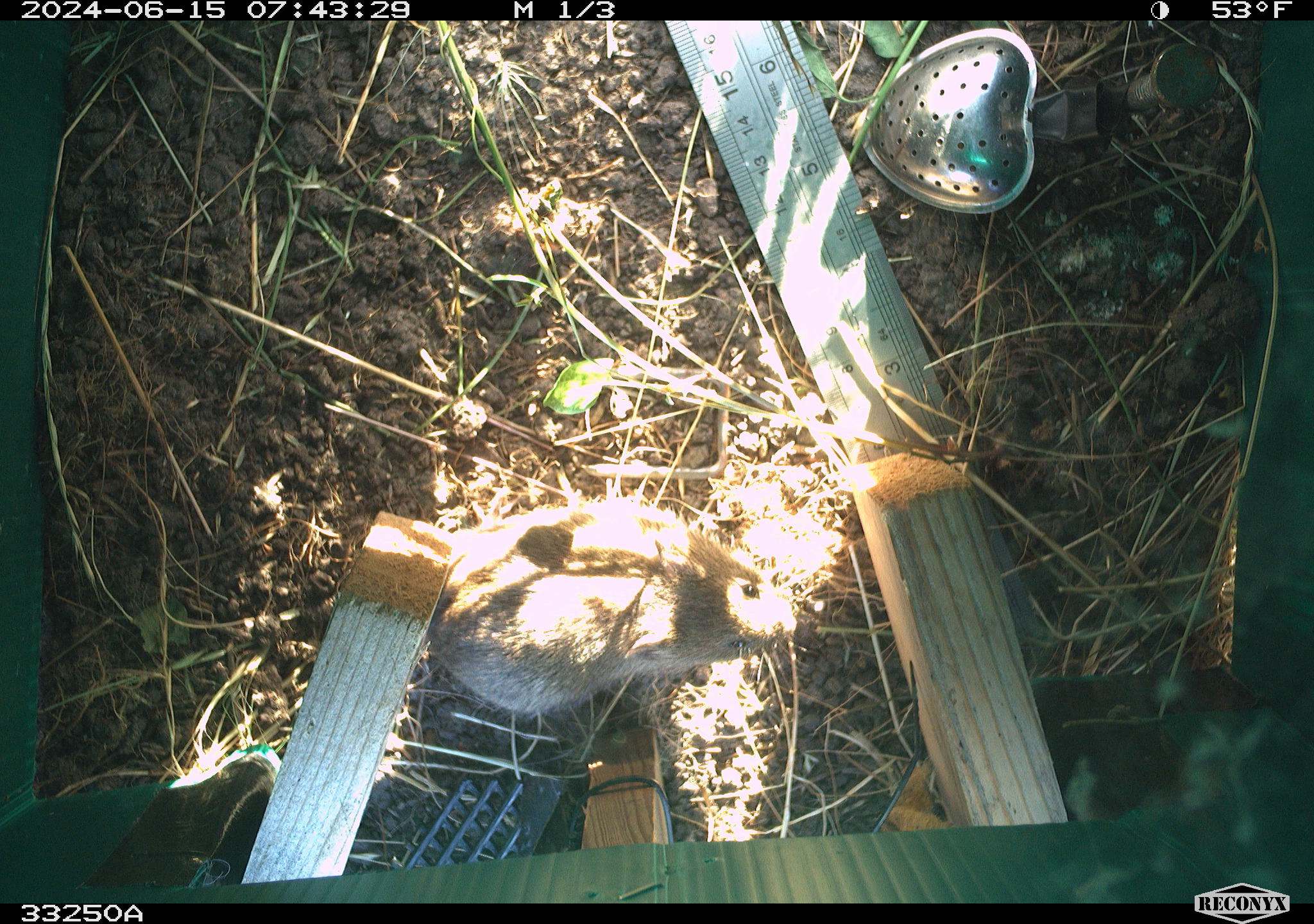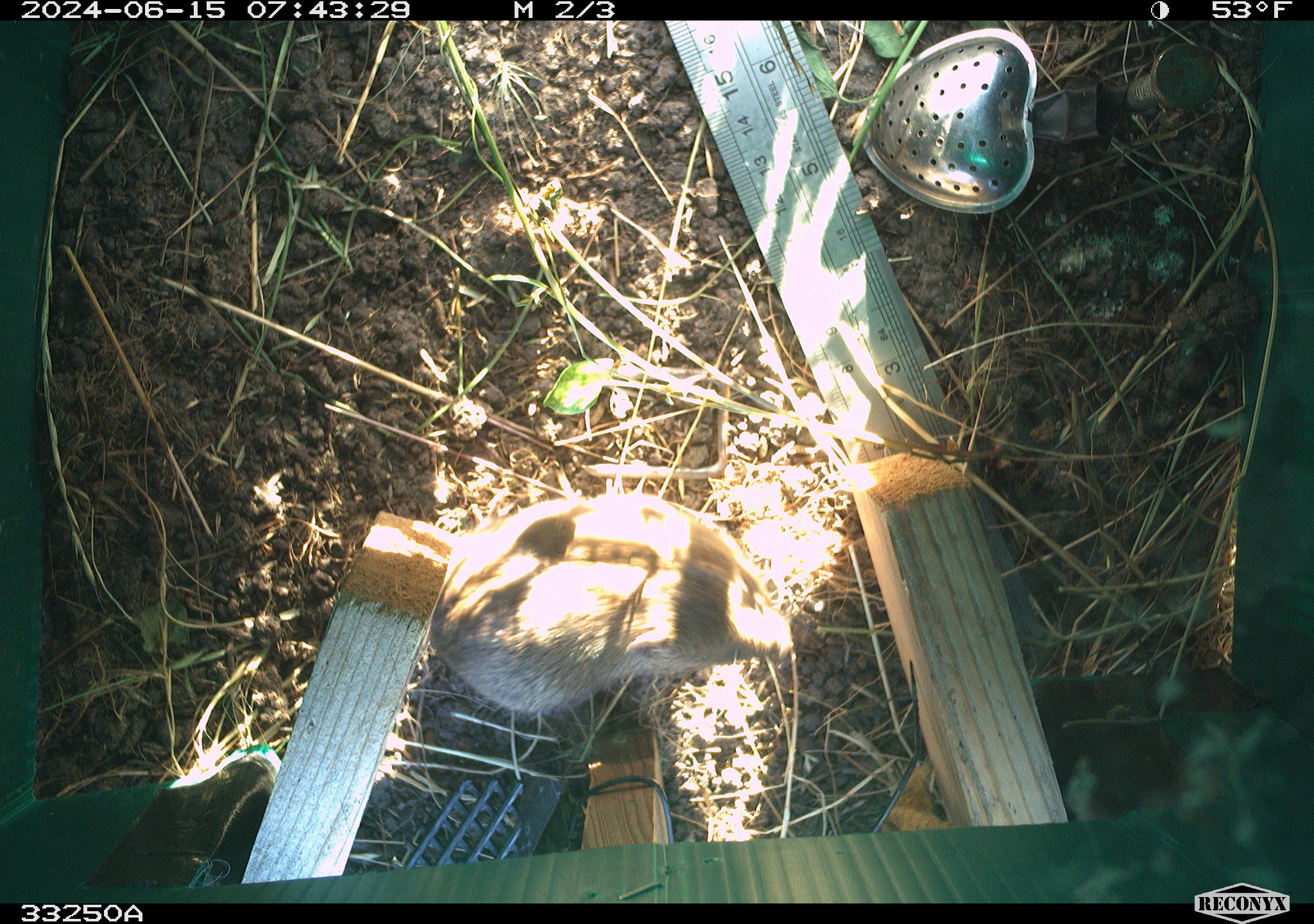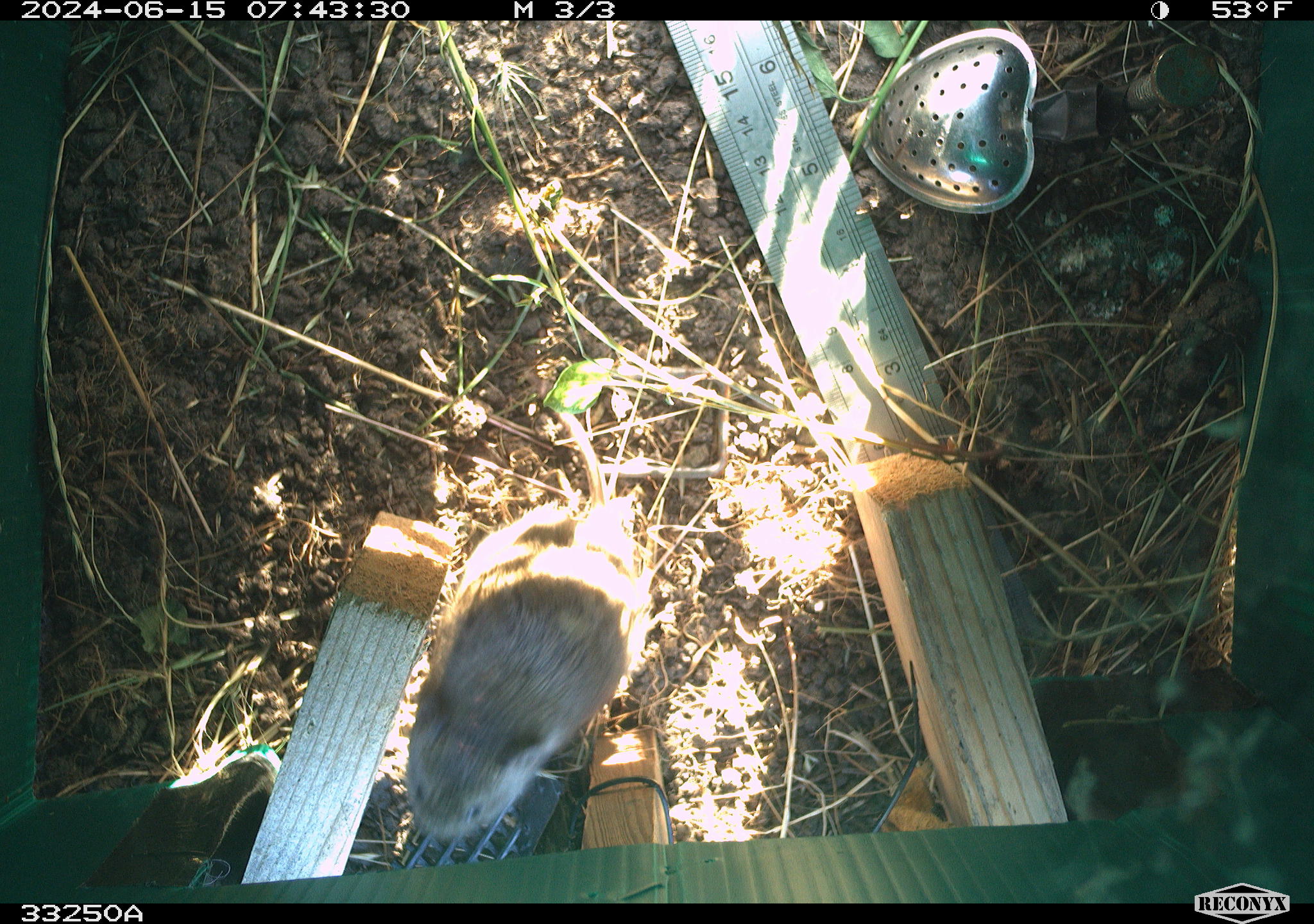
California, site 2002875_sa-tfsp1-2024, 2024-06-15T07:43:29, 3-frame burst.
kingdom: Animalia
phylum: Chordata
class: Mammalia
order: Rodentia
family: Cricetidae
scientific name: Arvicolinae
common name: voles, lemmings, and muskrats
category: arvicolinae subfamily